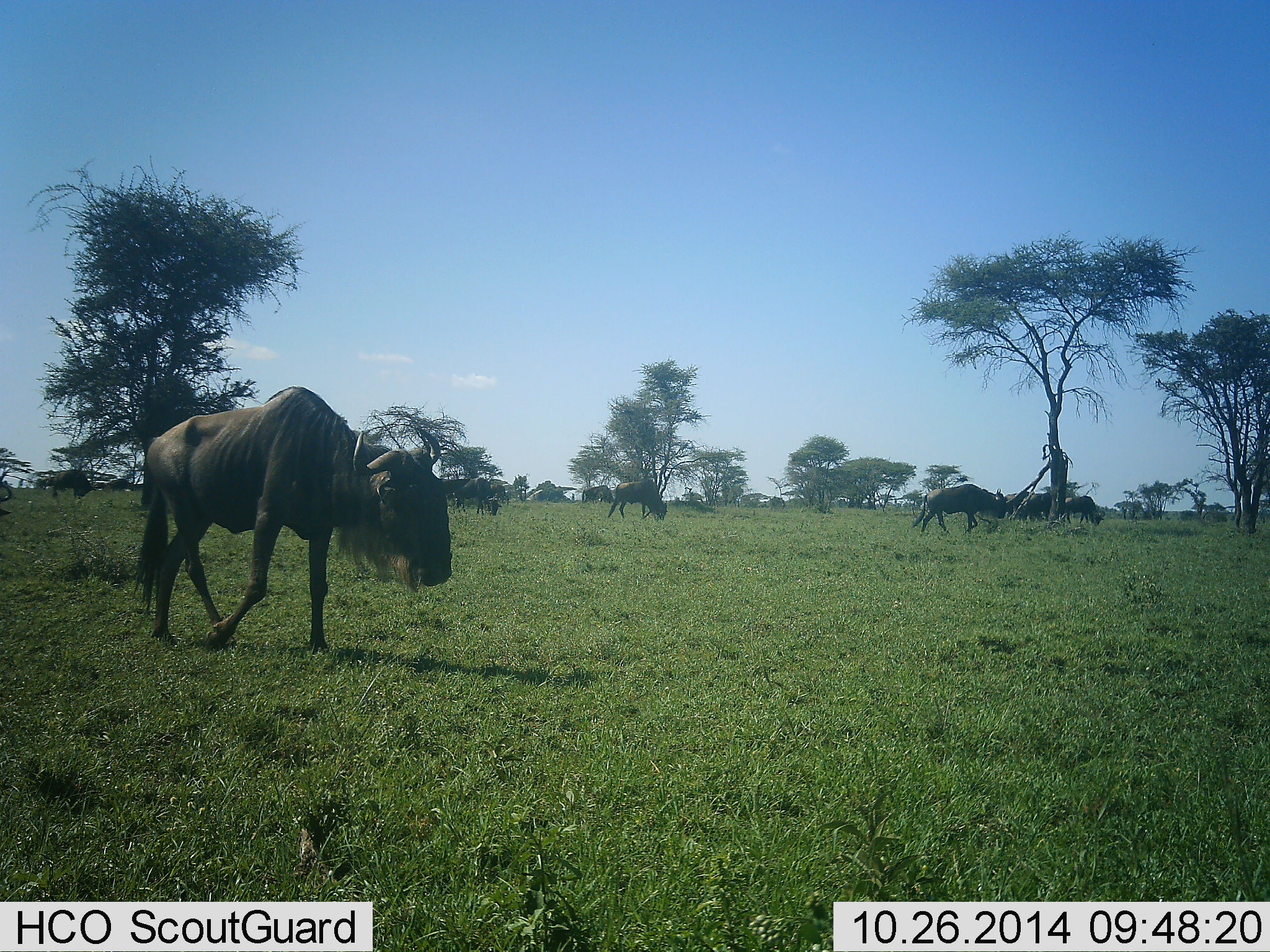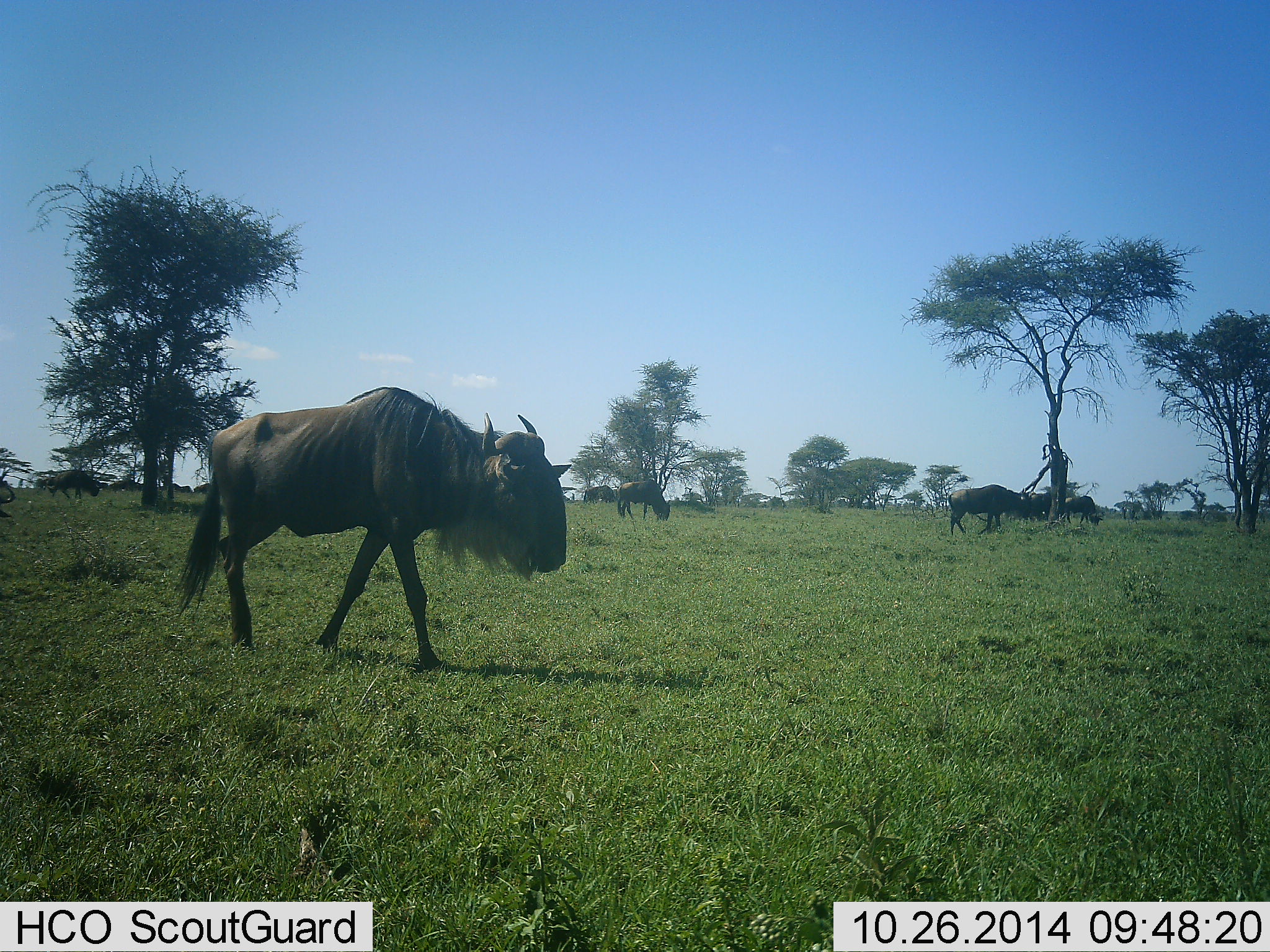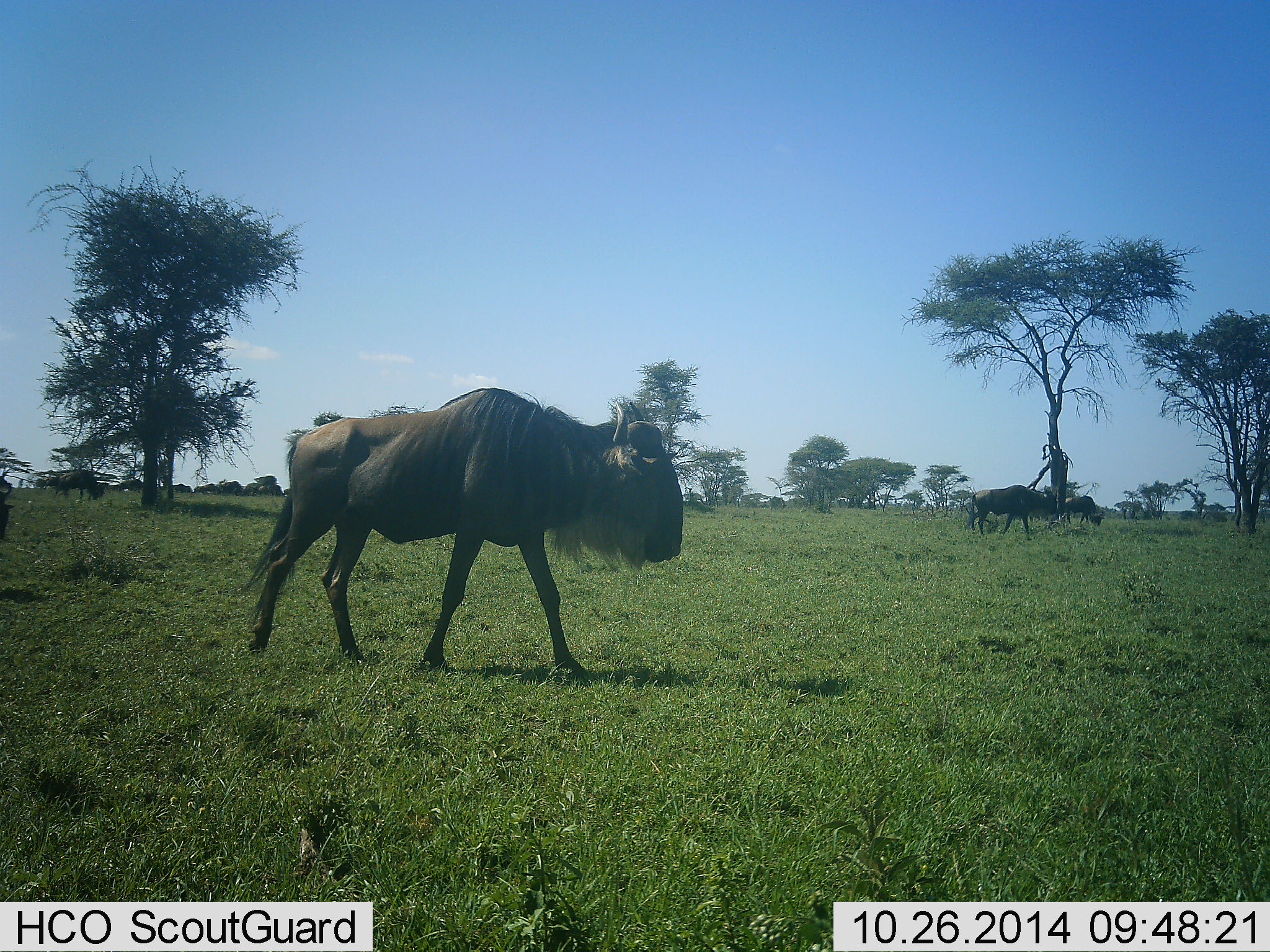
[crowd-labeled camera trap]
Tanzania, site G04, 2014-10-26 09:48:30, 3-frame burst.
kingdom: Animalia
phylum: Chordata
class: Mammalia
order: Artiodactyla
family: Bovidae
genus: Connochaetes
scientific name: Connochaetes taurinus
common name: blue wildebeest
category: wildebeest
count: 10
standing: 10%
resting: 0%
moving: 90%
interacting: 0%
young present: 0%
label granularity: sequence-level